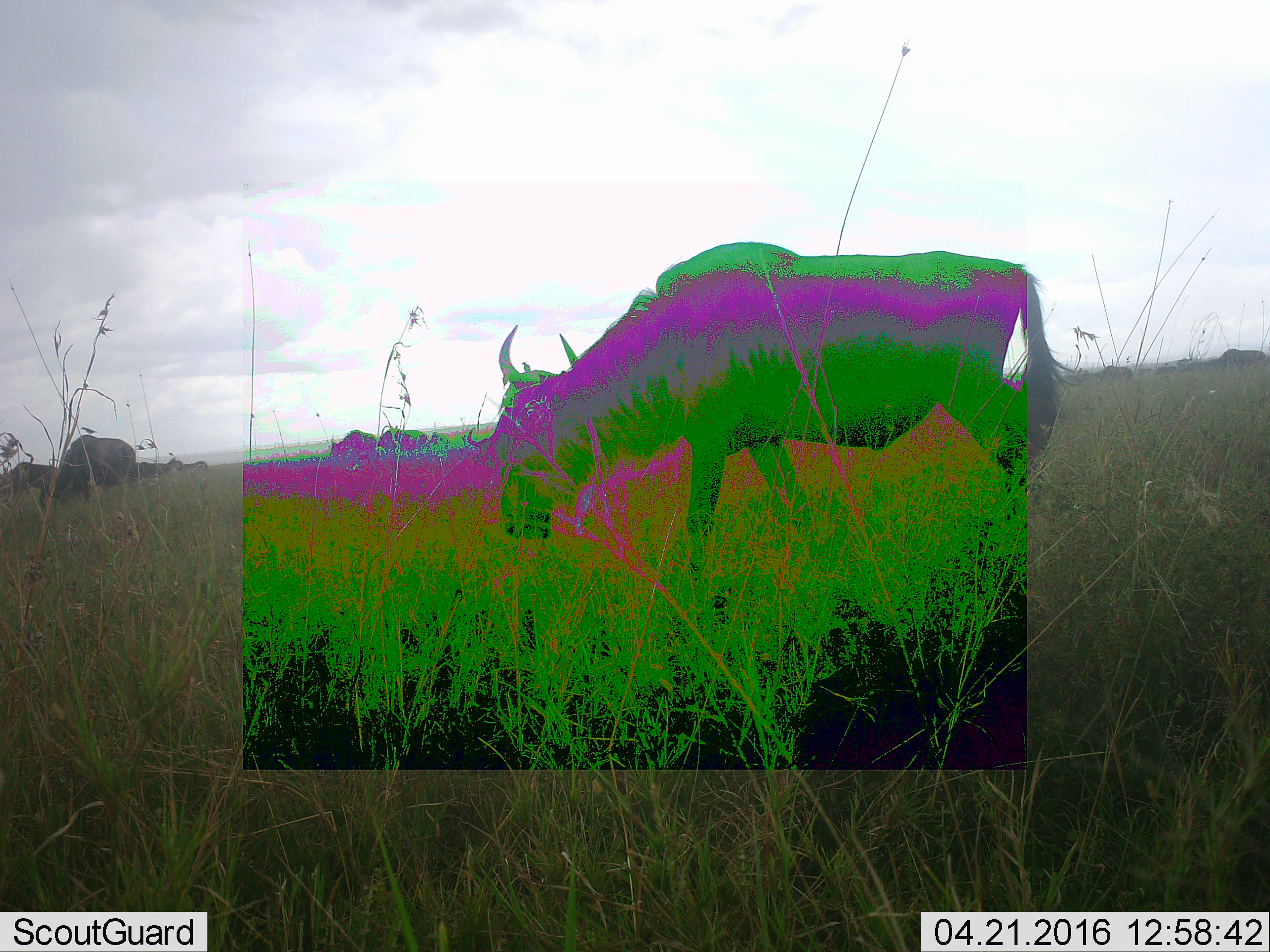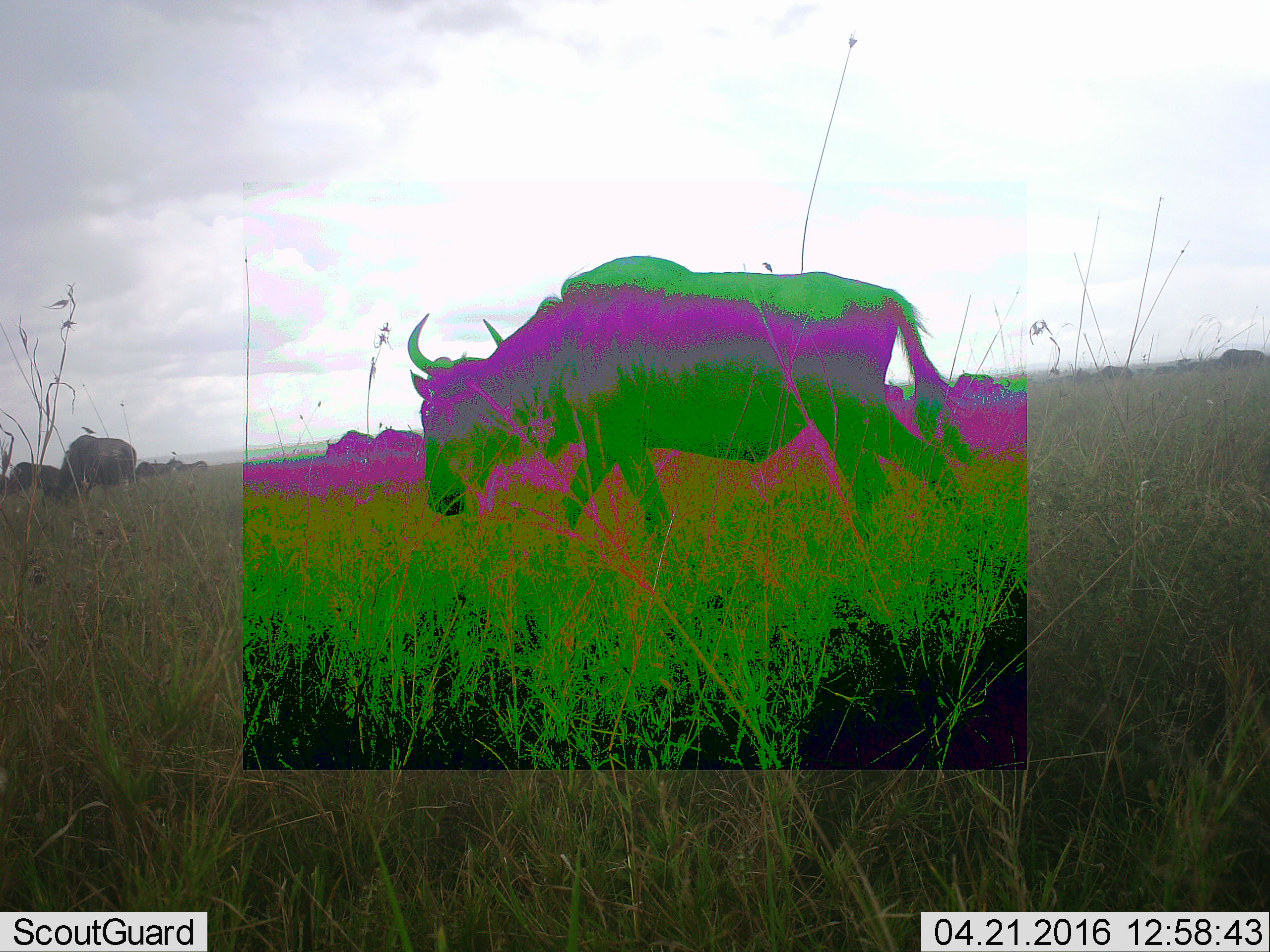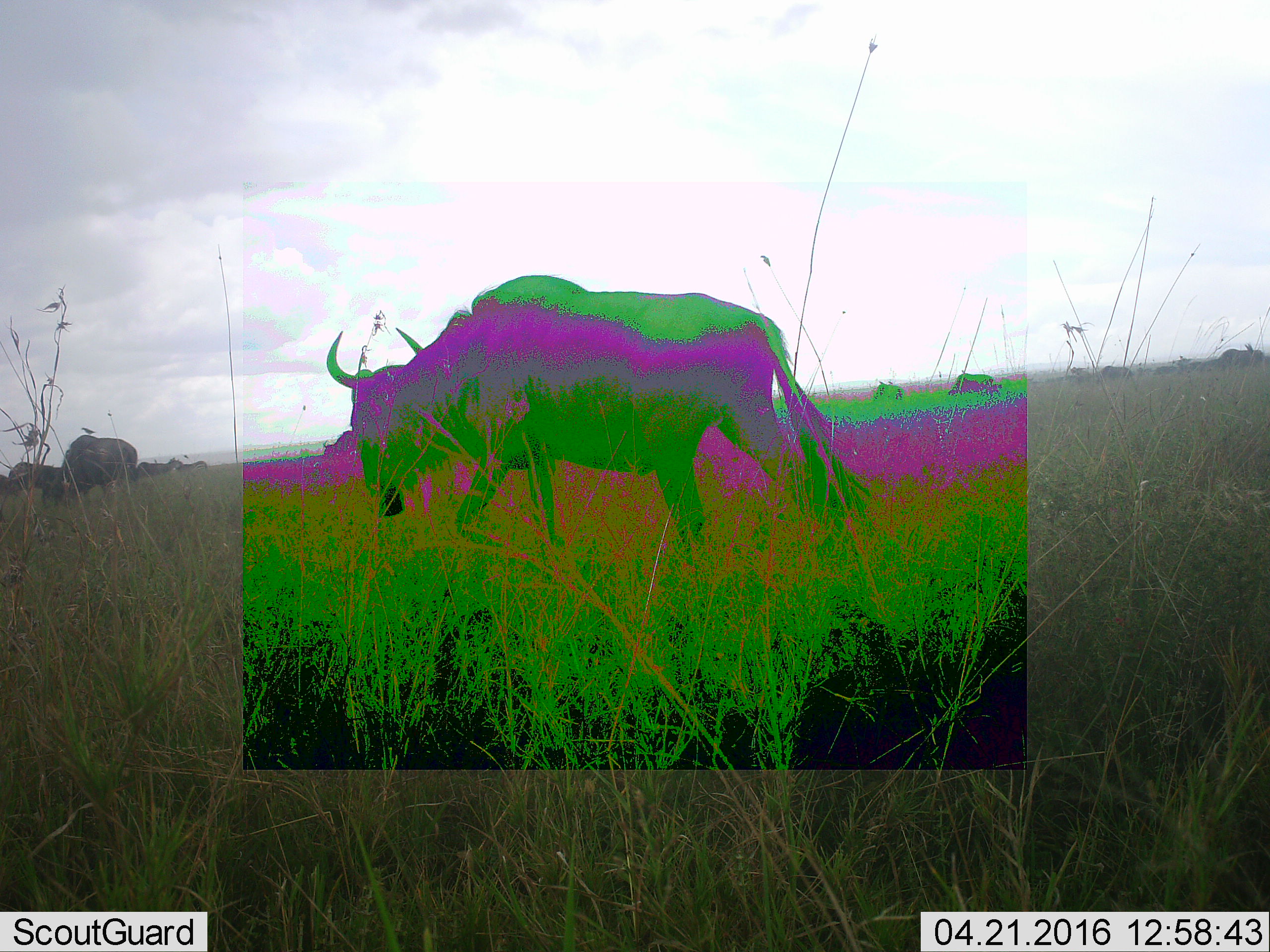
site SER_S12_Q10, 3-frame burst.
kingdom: Animalia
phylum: Chordata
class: Mammalia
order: Artiodactyla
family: Bovidae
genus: Connochaetes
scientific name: Connochaetes taurinus taurinus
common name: blue wildebeest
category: wildebeestblue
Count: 11-50.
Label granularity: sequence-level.